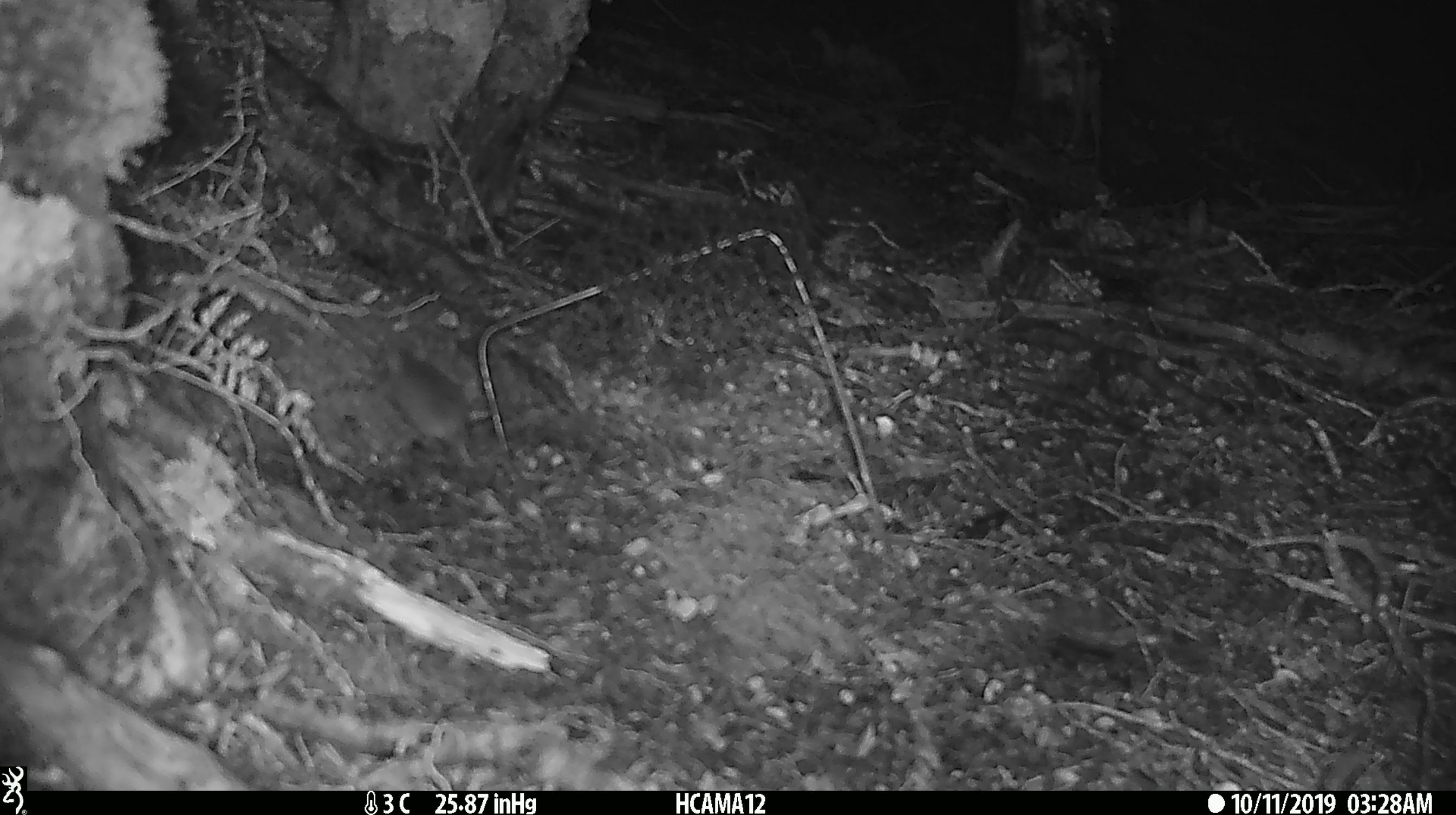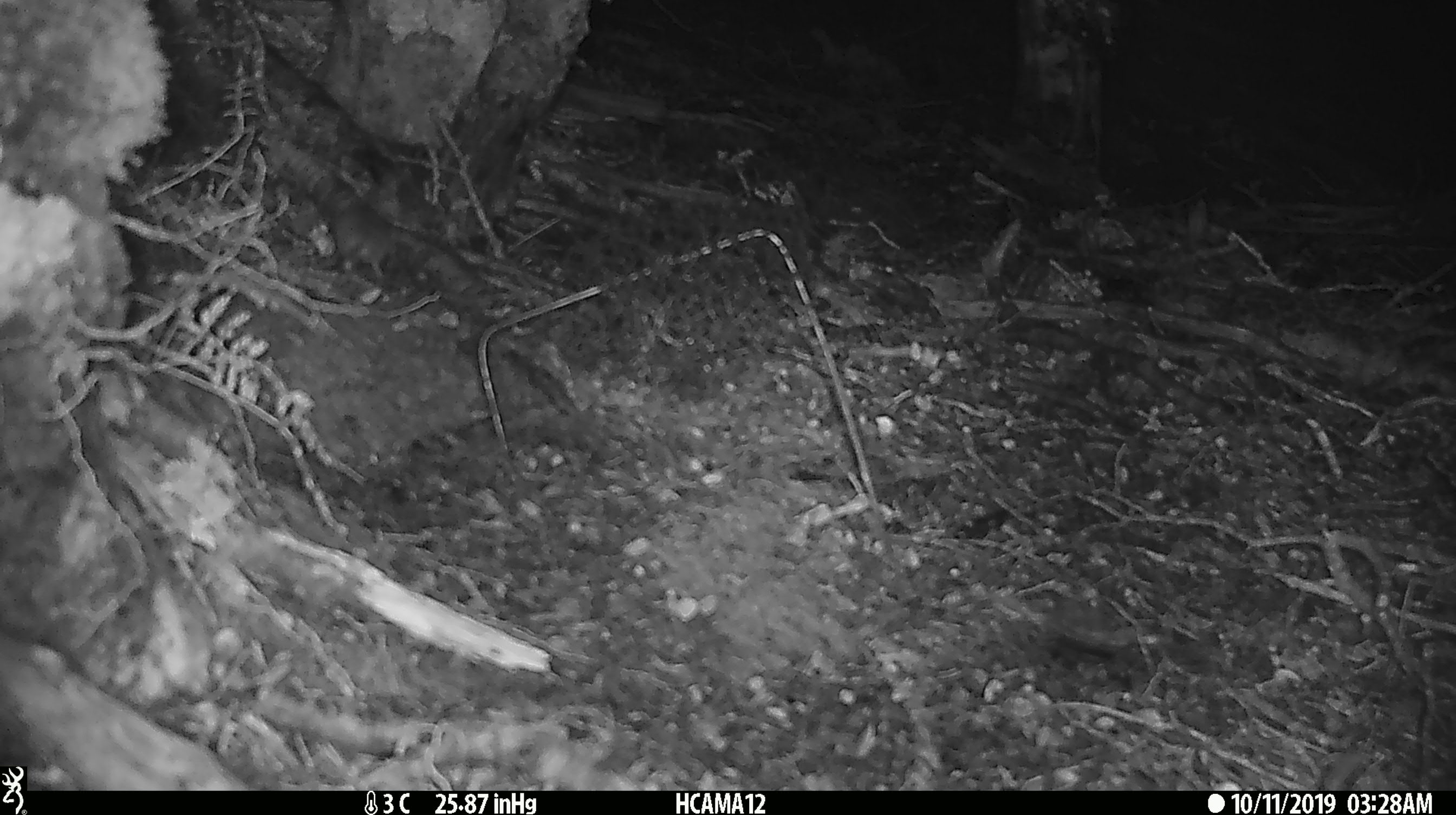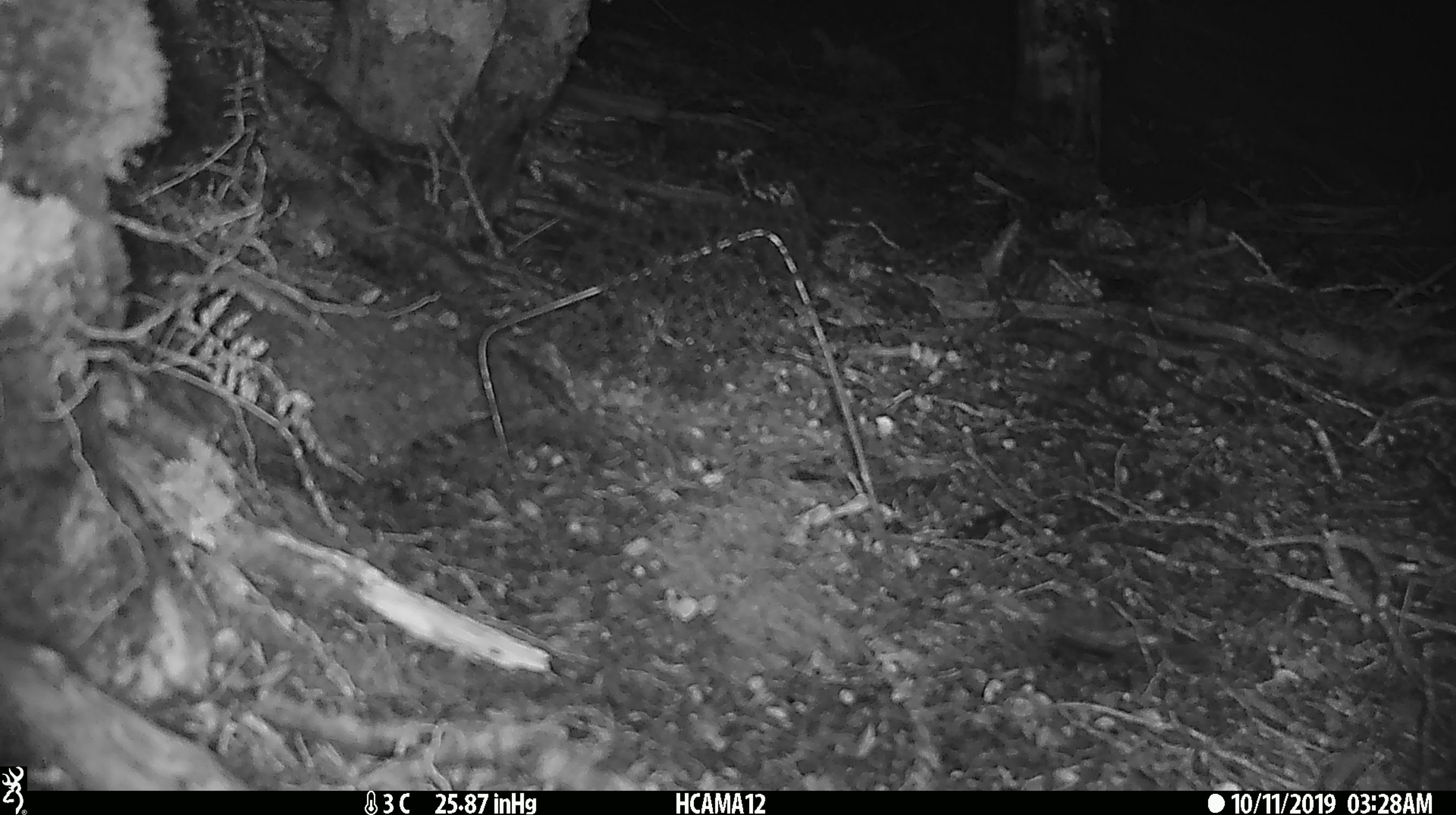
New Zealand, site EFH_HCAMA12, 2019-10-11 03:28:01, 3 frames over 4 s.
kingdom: Animalia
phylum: Chordata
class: Mammalia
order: Rodentia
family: Muridae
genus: Mus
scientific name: Mus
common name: mouse